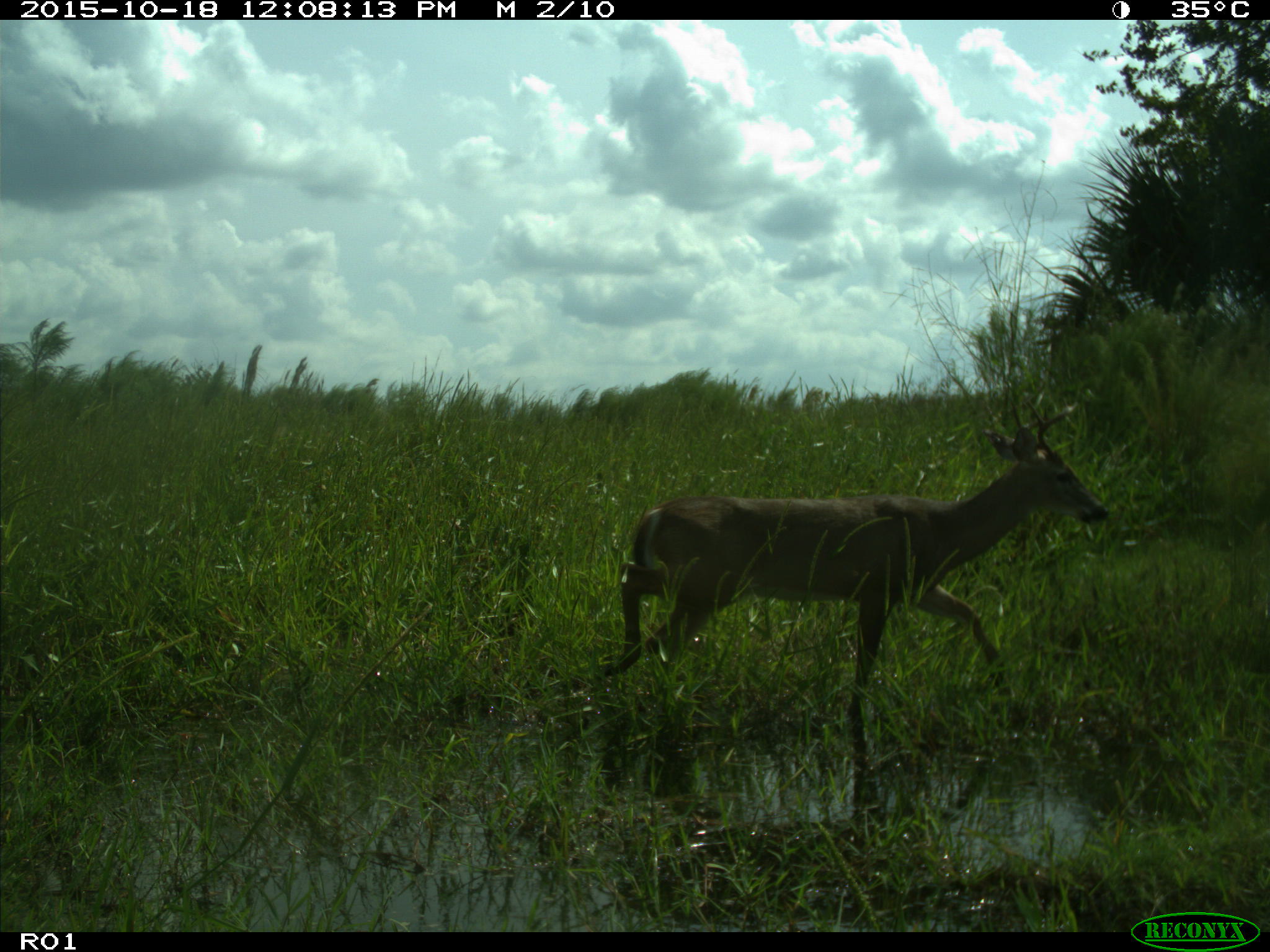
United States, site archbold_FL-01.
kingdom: Animalia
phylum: Chordata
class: Mammalia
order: Artiodactyla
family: Cervidae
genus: Odocoileus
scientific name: Odocoileus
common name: deer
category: unidentified deer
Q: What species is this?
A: Unidentified deer (deer) (Odocoileus).